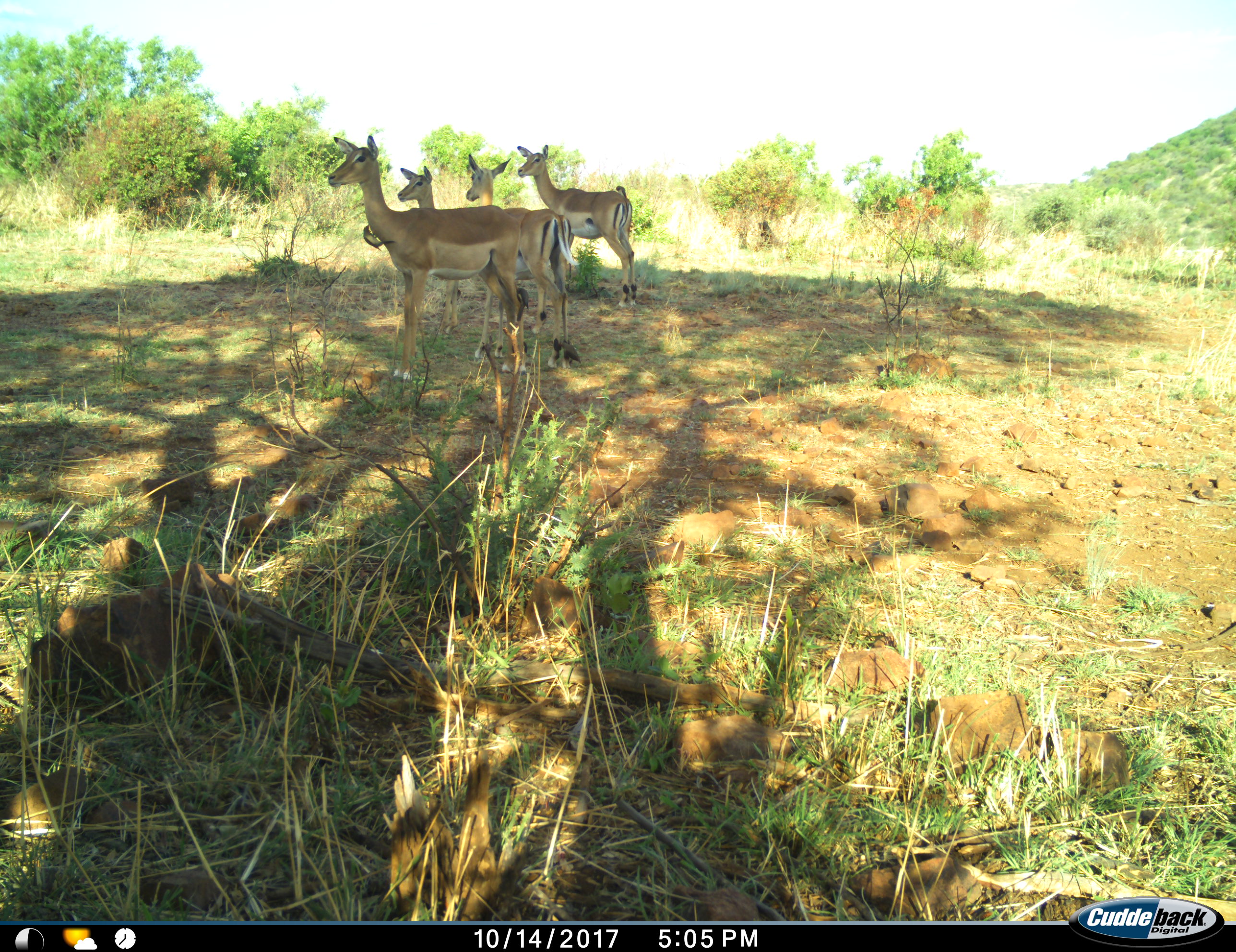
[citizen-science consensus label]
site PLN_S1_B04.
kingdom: Animalia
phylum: Chordata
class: Mammalia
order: Artiodactyla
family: Bovidae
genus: Aepyceros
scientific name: Aepyceros melampus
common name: impala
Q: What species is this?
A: Impala (Aepyceros melampus).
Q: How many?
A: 4.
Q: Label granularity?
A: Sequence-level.